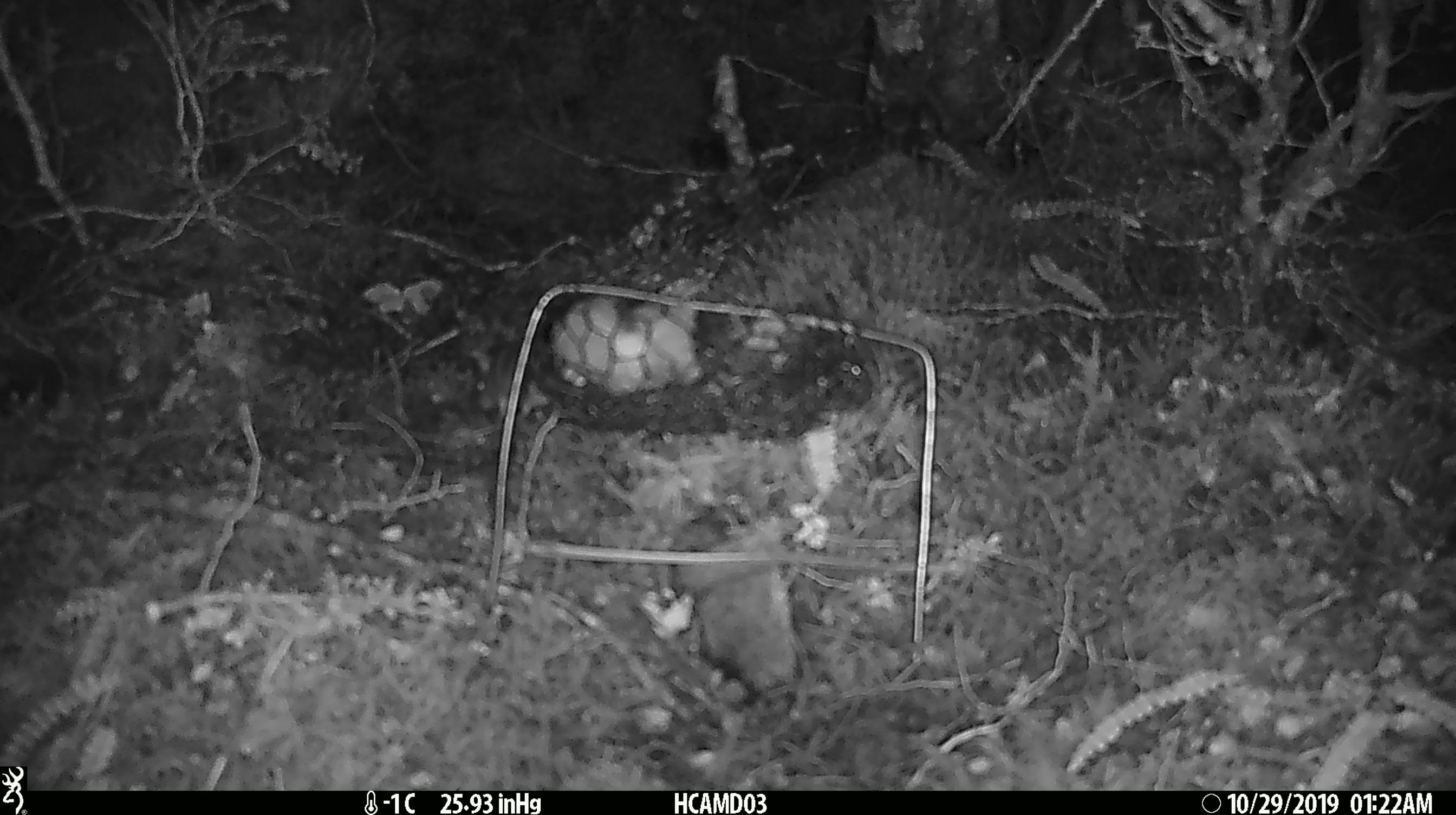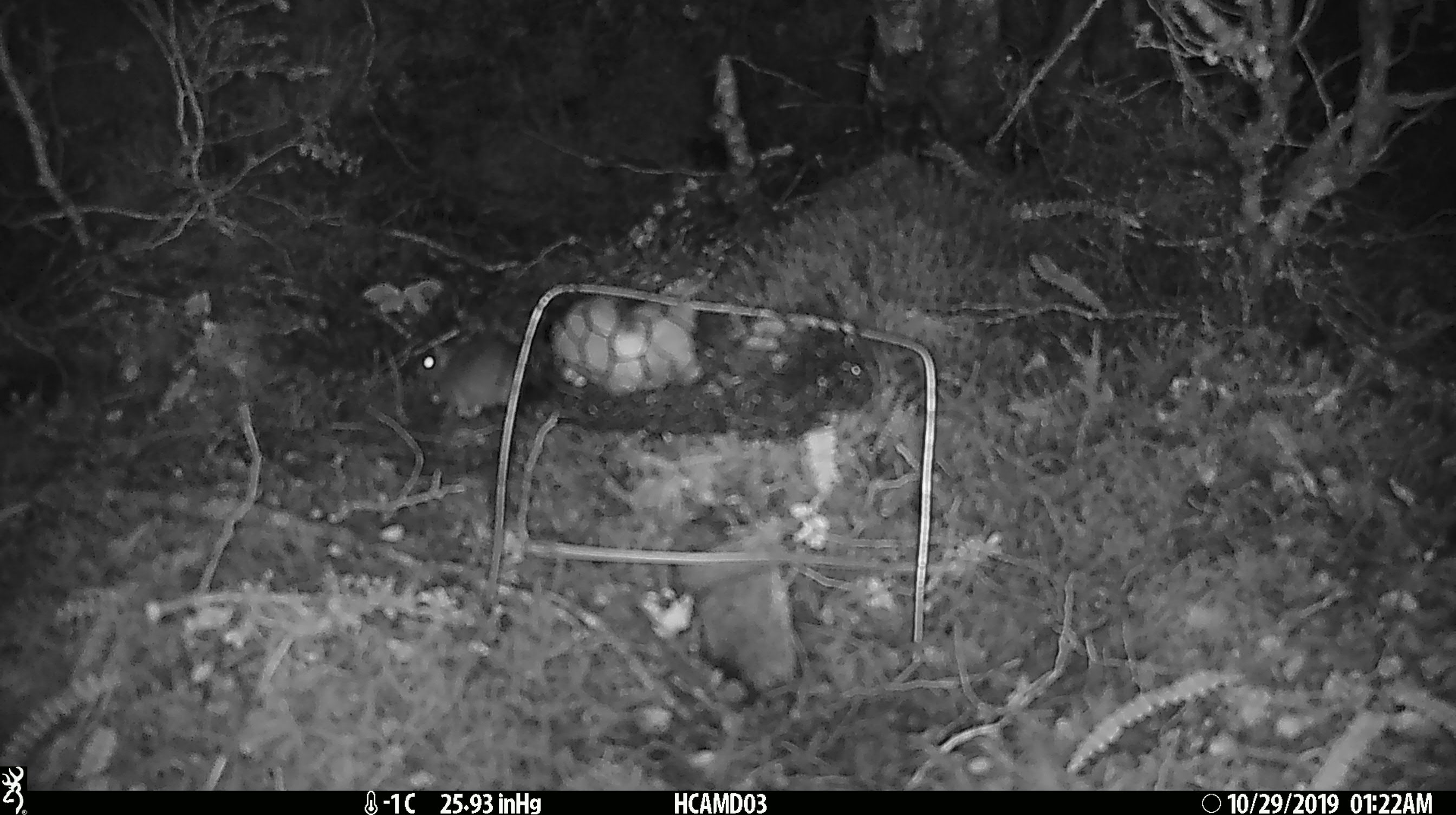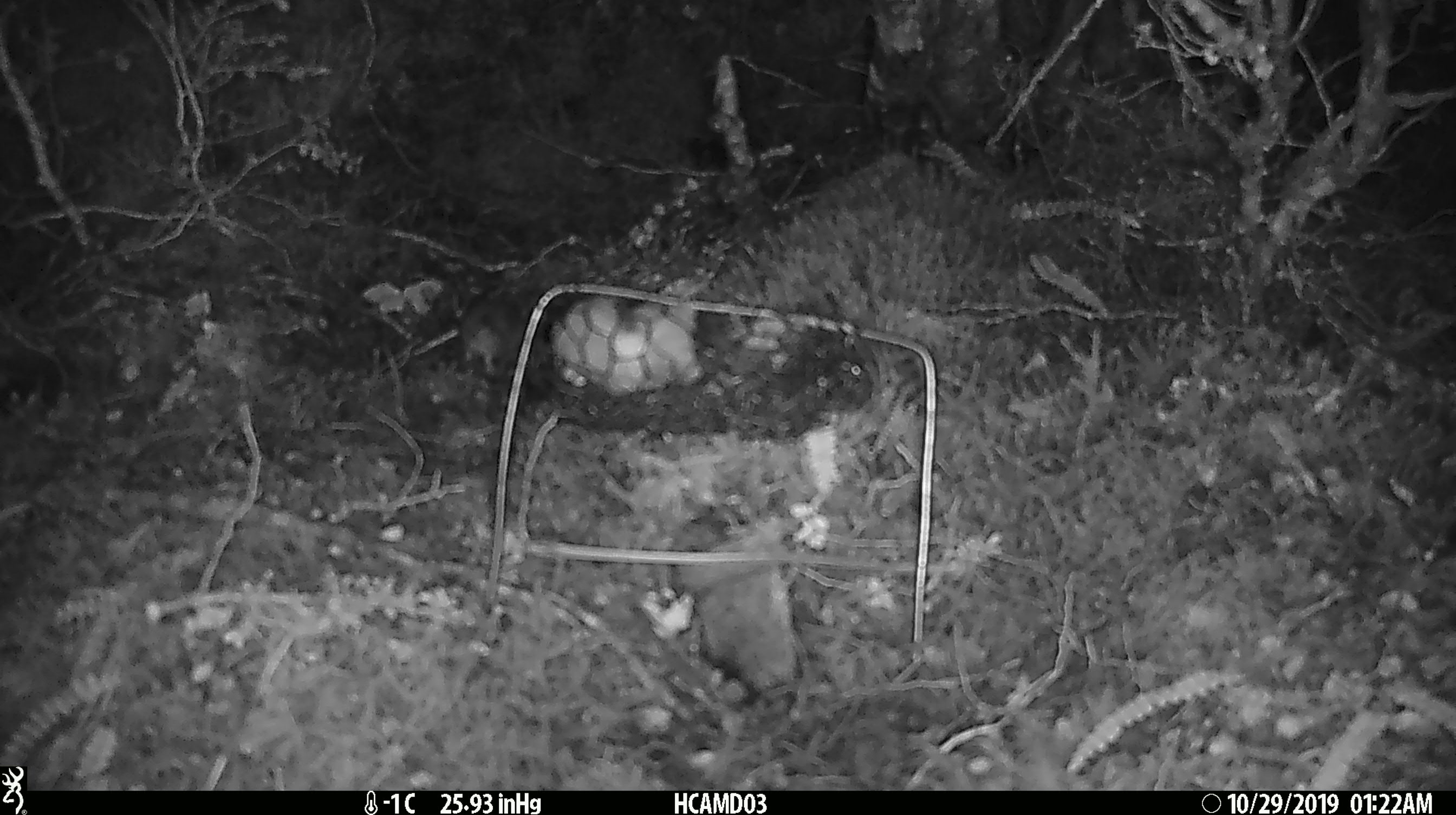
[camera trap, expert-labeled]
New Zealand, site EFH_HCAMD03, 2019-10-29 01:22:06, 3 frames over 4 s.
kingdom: Animalia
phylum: Chordata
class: Mammalia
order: Rodentia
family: Muridae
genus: Mus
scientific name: Mus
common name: mouse